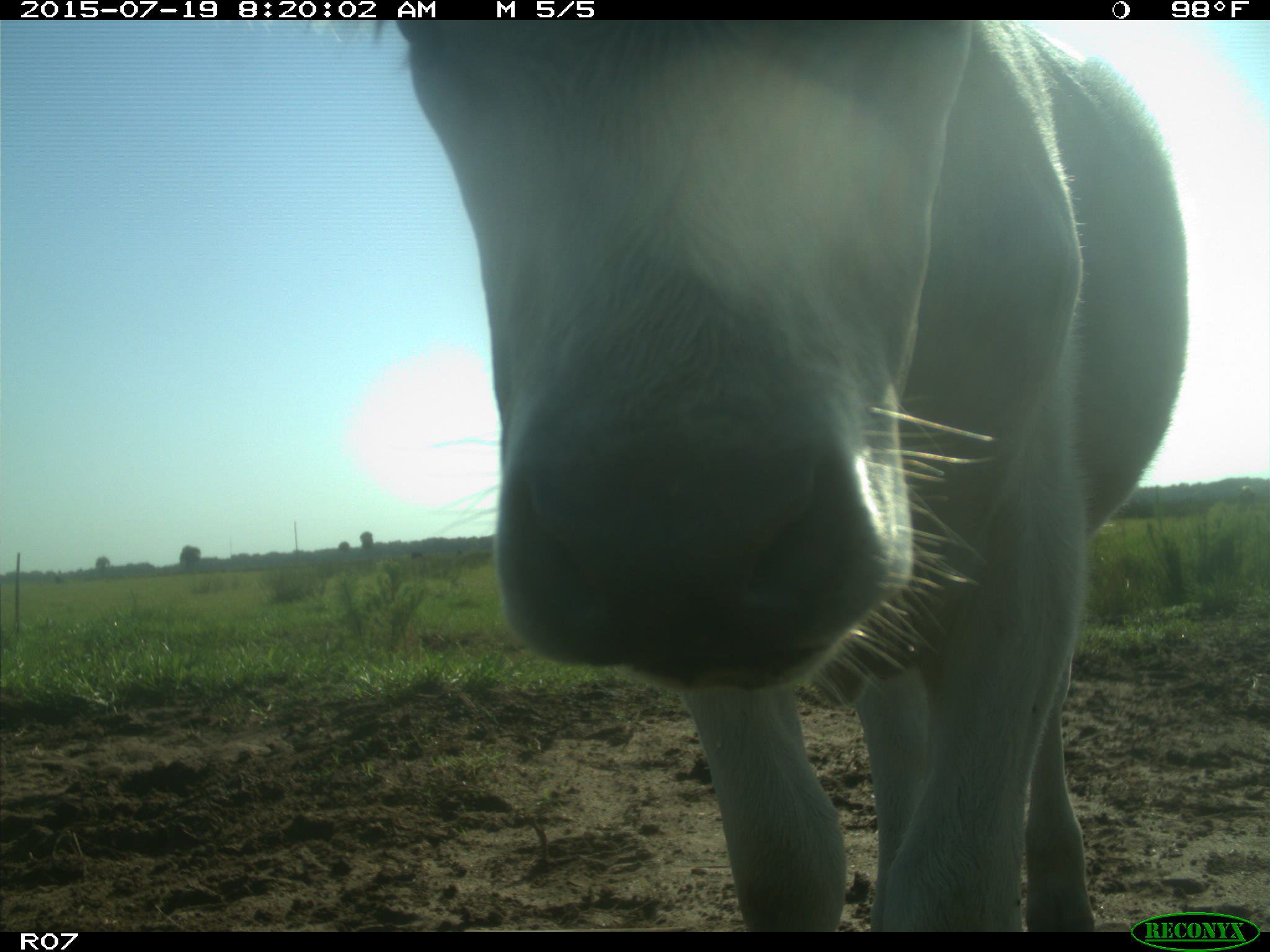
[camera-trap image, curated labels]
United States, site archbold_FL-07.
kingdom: Animalia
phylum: Chordata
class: Mammalia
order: Artiodactyla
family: Bovidae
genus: Bos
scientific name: Bos taurus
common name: domestic cow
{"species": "Bos taurus (domestic cow)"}